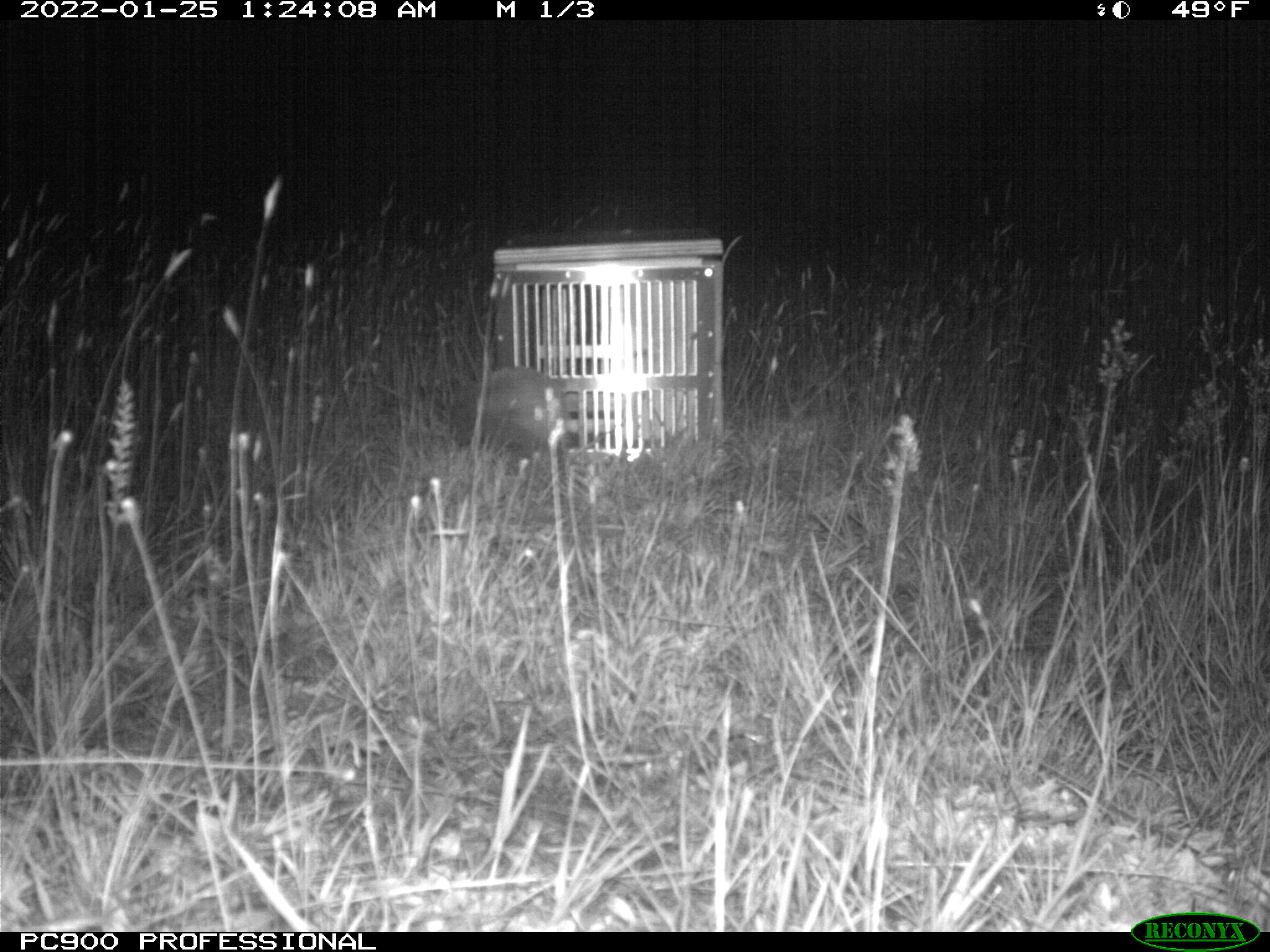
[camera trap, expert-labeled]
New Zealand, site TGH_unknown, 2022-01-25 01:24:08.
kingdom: Animalia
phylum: Chordata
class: Mammalia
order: Eulipotyphla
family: Erinaceidae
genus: Erinaceus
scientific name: Erinaceus europaeus europaeus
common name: european hedgehog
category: hedgehog